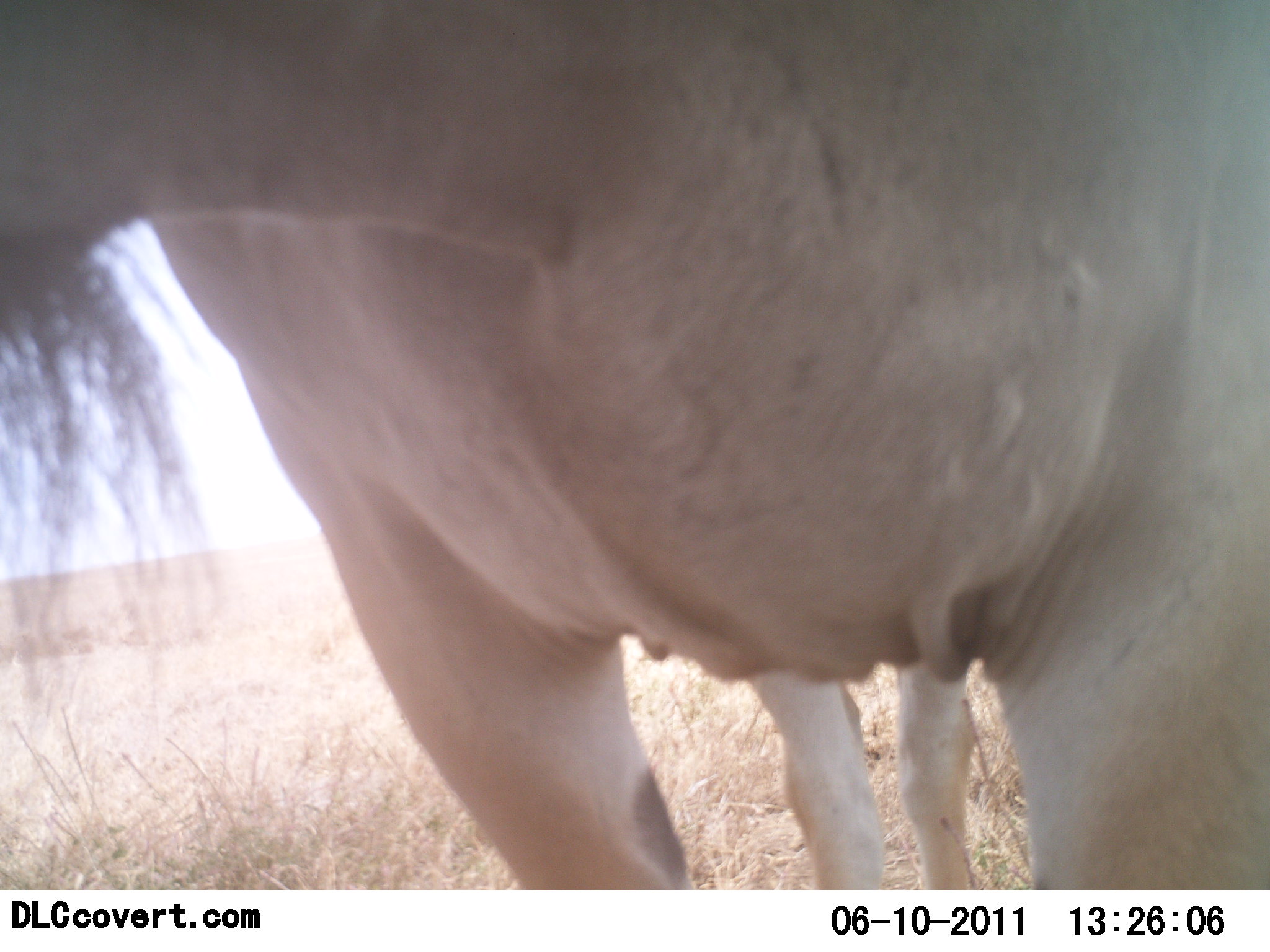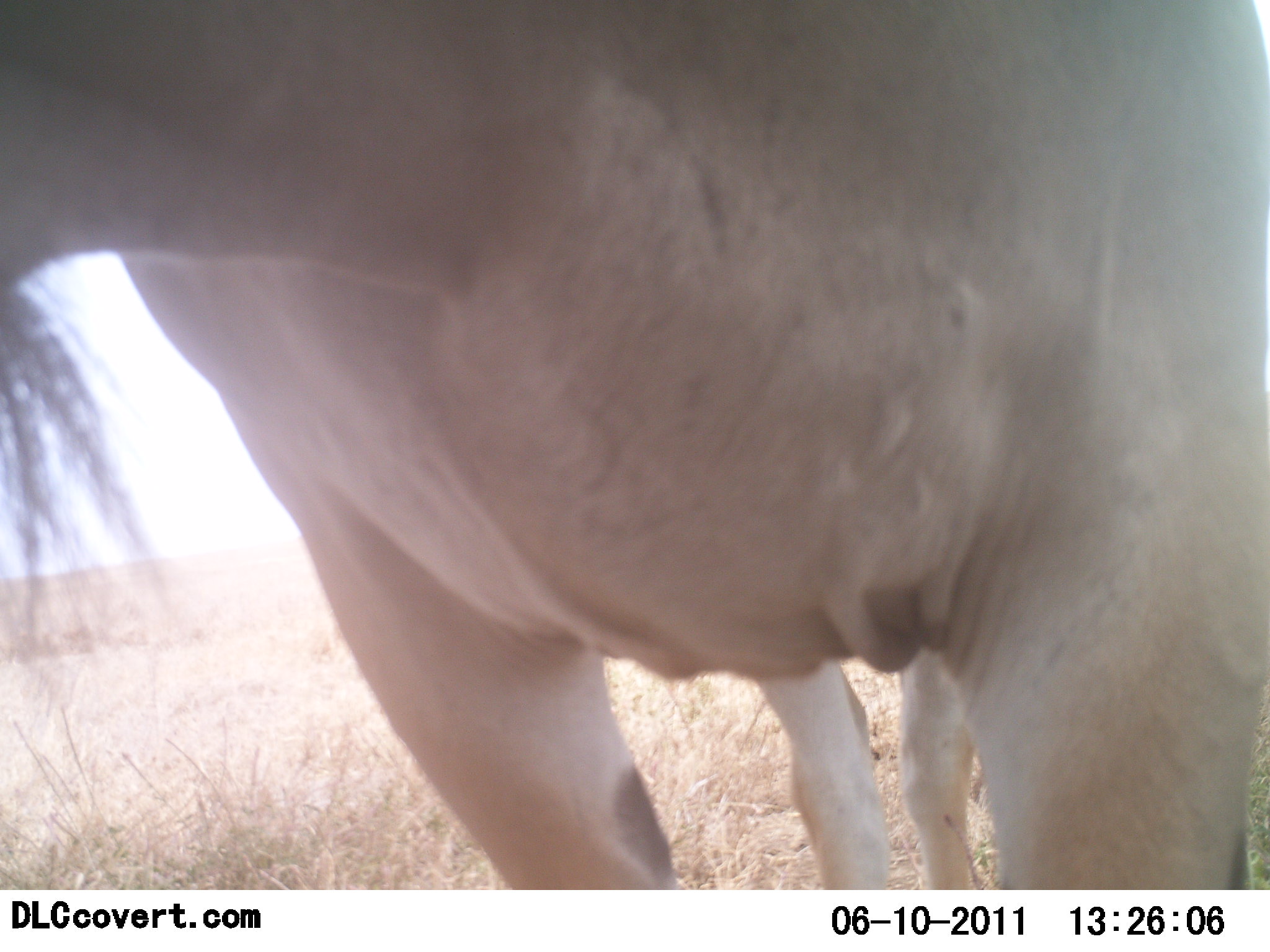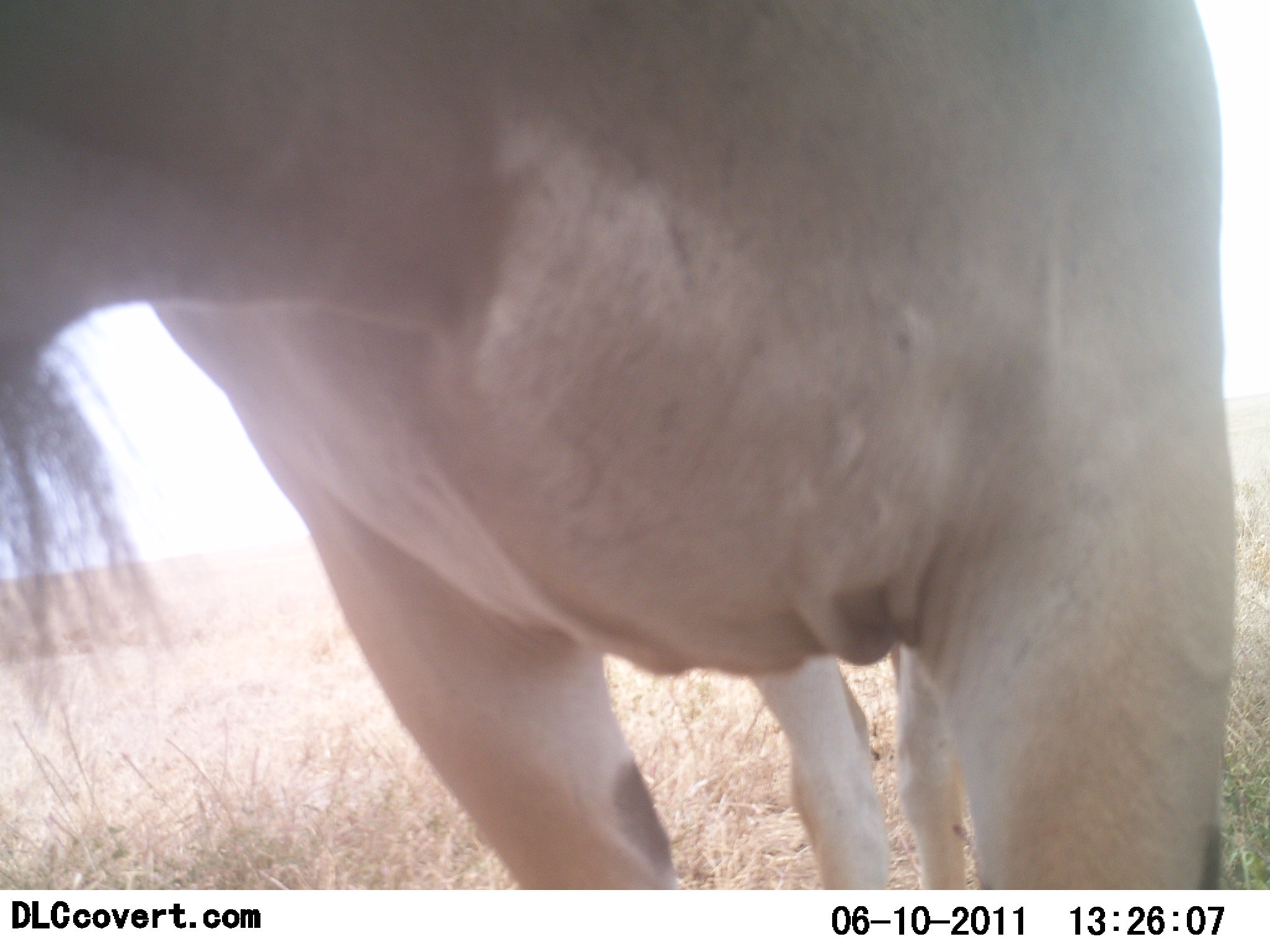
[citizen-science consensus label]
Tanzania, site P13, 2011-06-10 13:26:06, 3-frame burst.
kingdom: Animalia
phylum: Chordata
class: Mammalia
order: Artiodactyla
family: Bovidae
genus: Connochaetes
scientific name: Connochaetes taurinus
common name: blue wildebeest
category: wildebeest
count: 1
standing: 100%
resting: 0%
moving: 0%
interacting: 0%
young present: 0%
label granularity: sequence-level